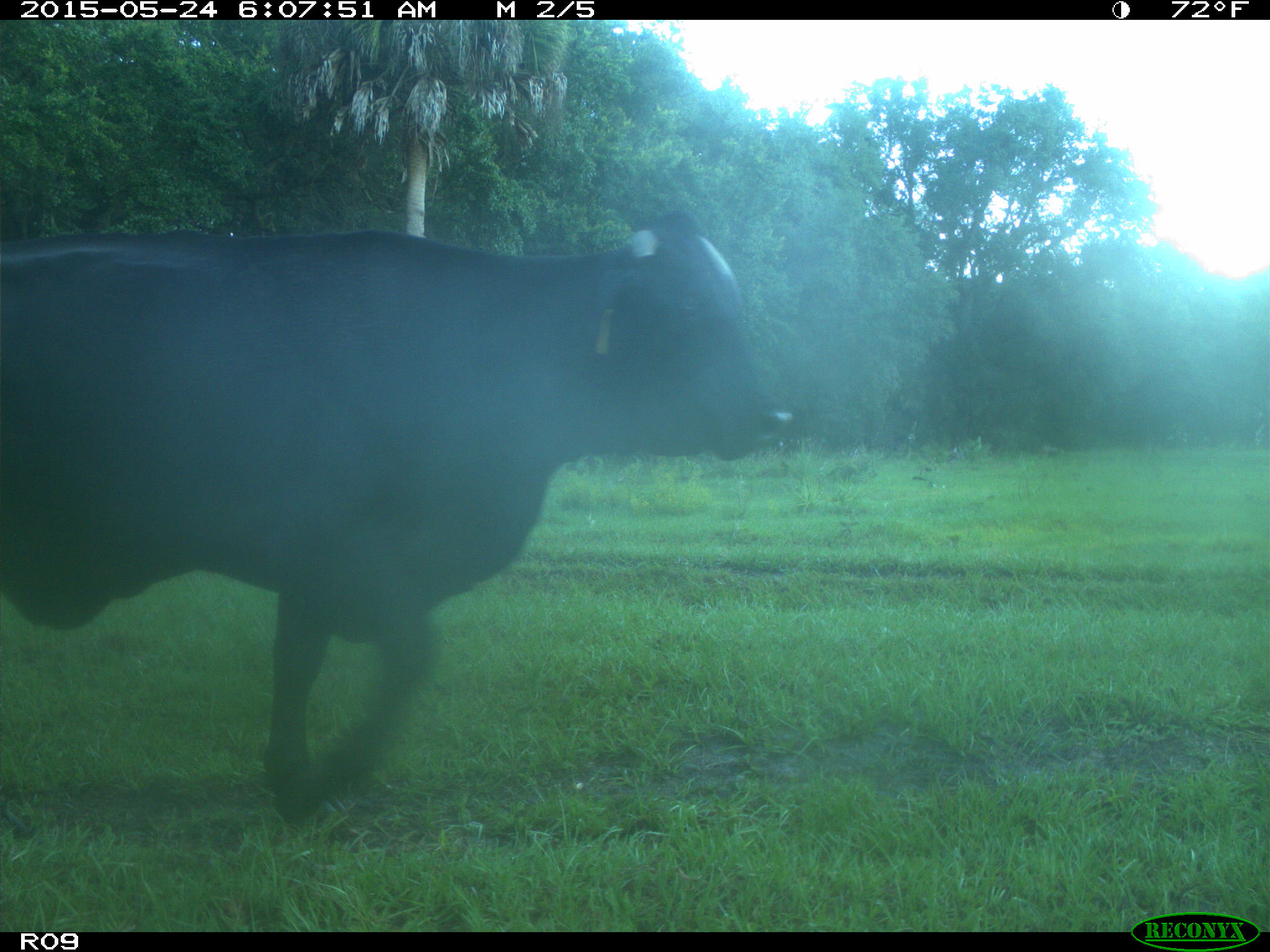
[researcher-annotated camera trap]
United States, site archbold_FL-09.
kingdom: Animalia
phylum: Chordata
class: Mammalia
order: Artiodactyla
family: Bovidae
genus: Bos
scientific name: Bos taurus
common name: domestic cow